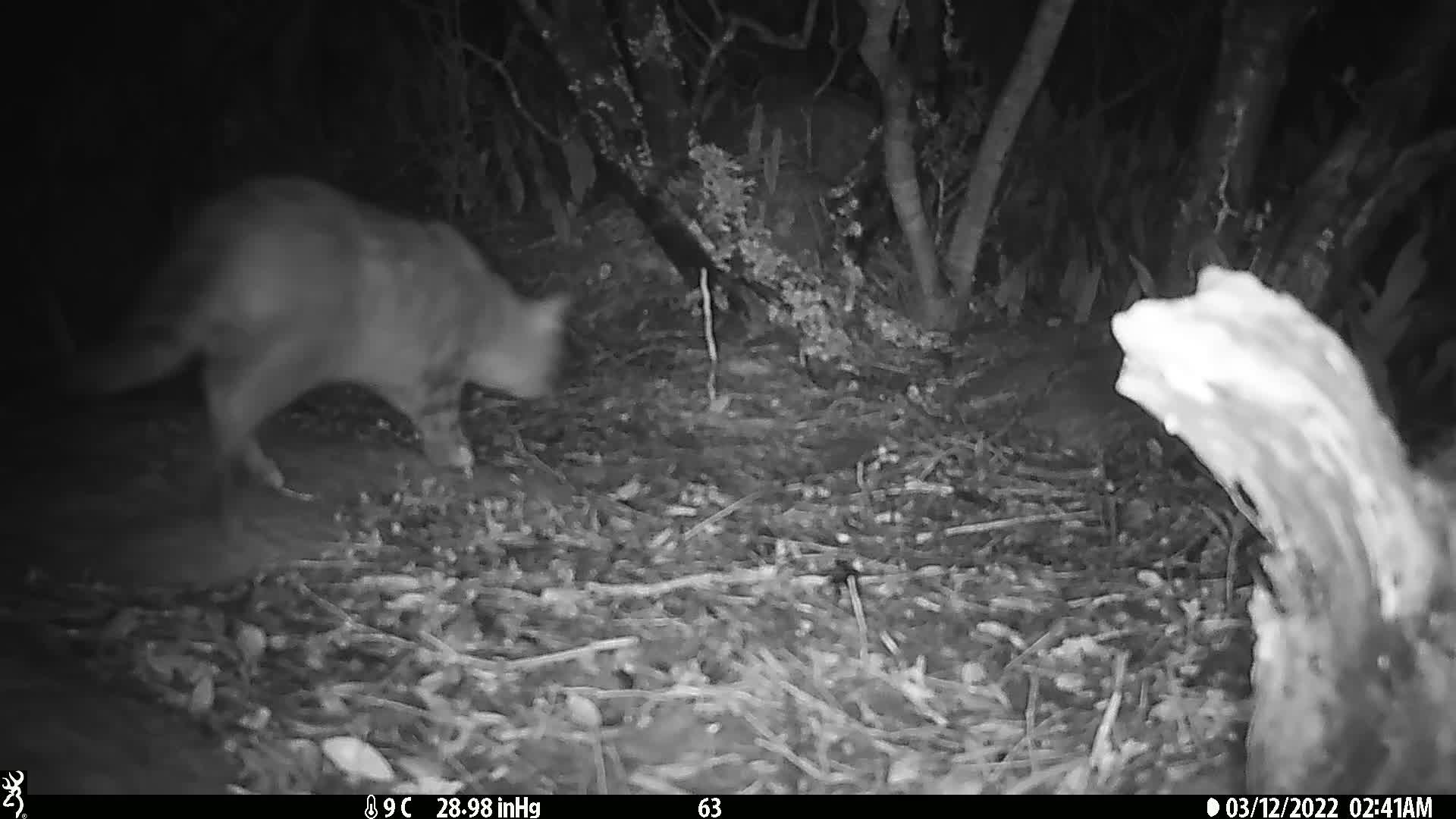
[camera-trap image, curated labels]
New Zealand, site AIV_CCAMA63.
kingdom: Animalia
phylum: Chordata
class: Mammalia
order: Carnivora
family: Felidae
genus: Felis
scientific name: Felis catus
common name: domestic cat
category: cat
Cat (domestic cat) (Felis catus).